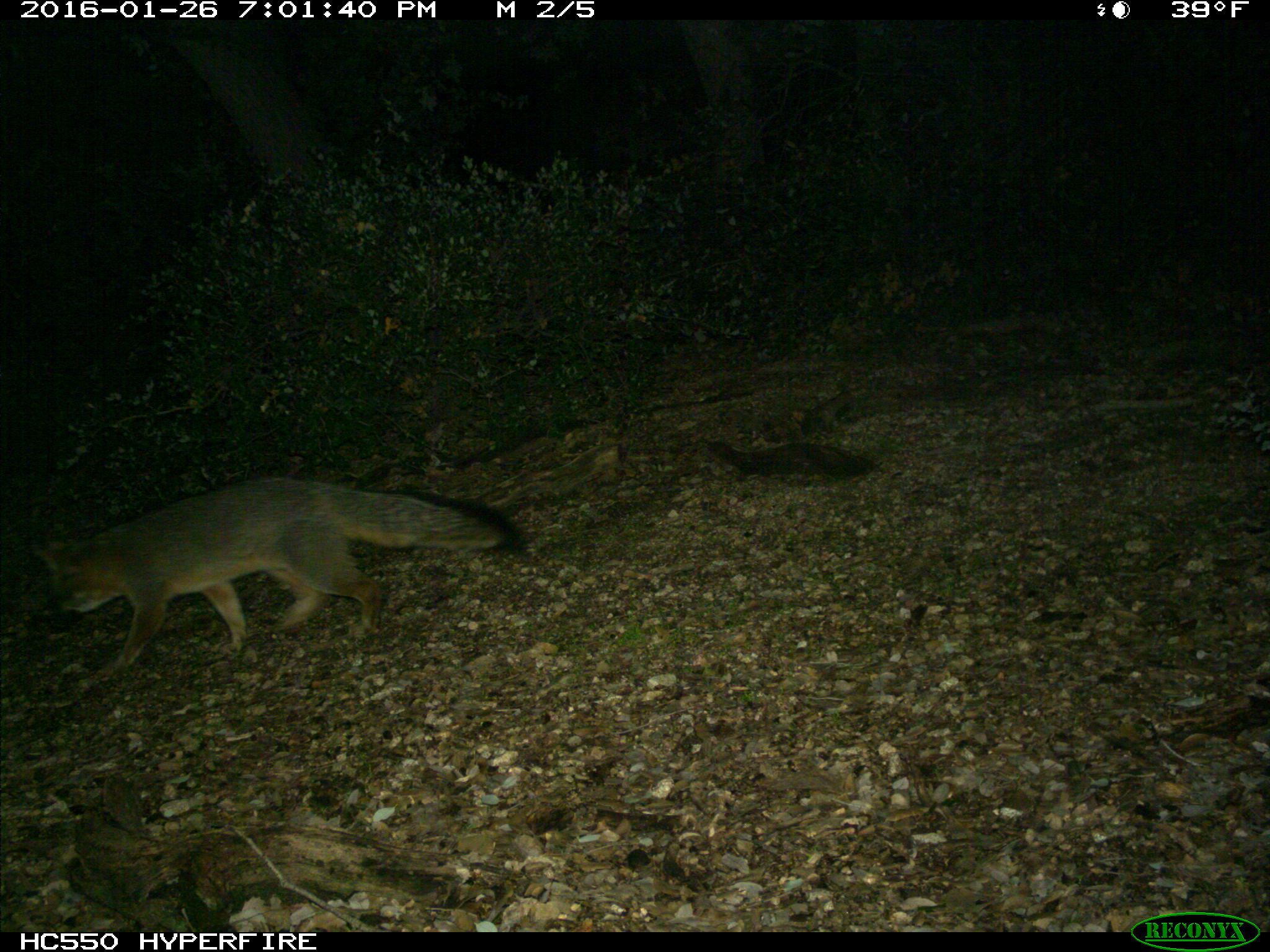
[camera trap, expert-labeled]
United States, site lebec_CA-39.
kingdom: Animalia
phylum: Chordata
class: Mammalia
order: Carnivora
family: Canidae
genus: Urocyon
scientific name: Urocyon cinereoargenteus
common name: gray fox